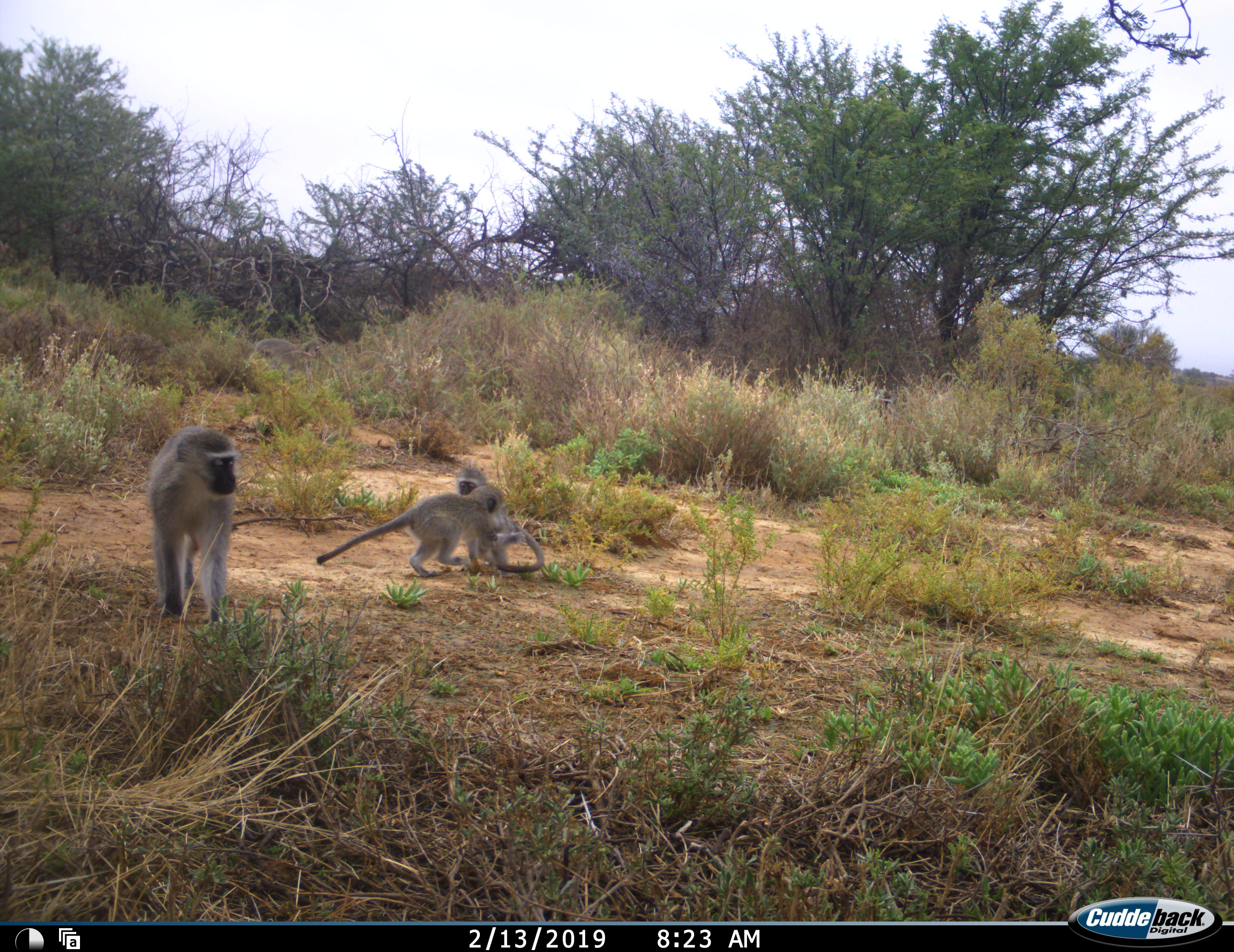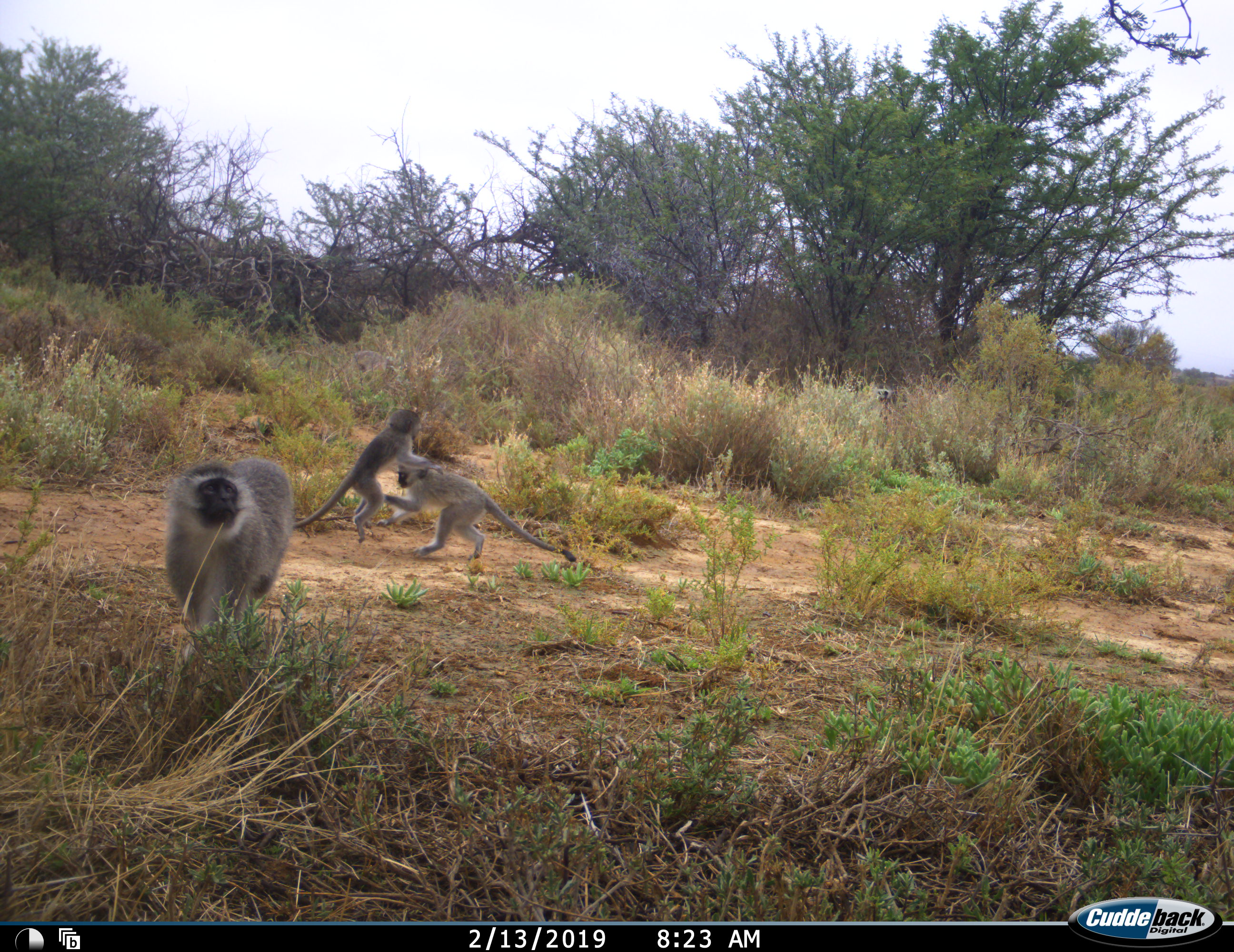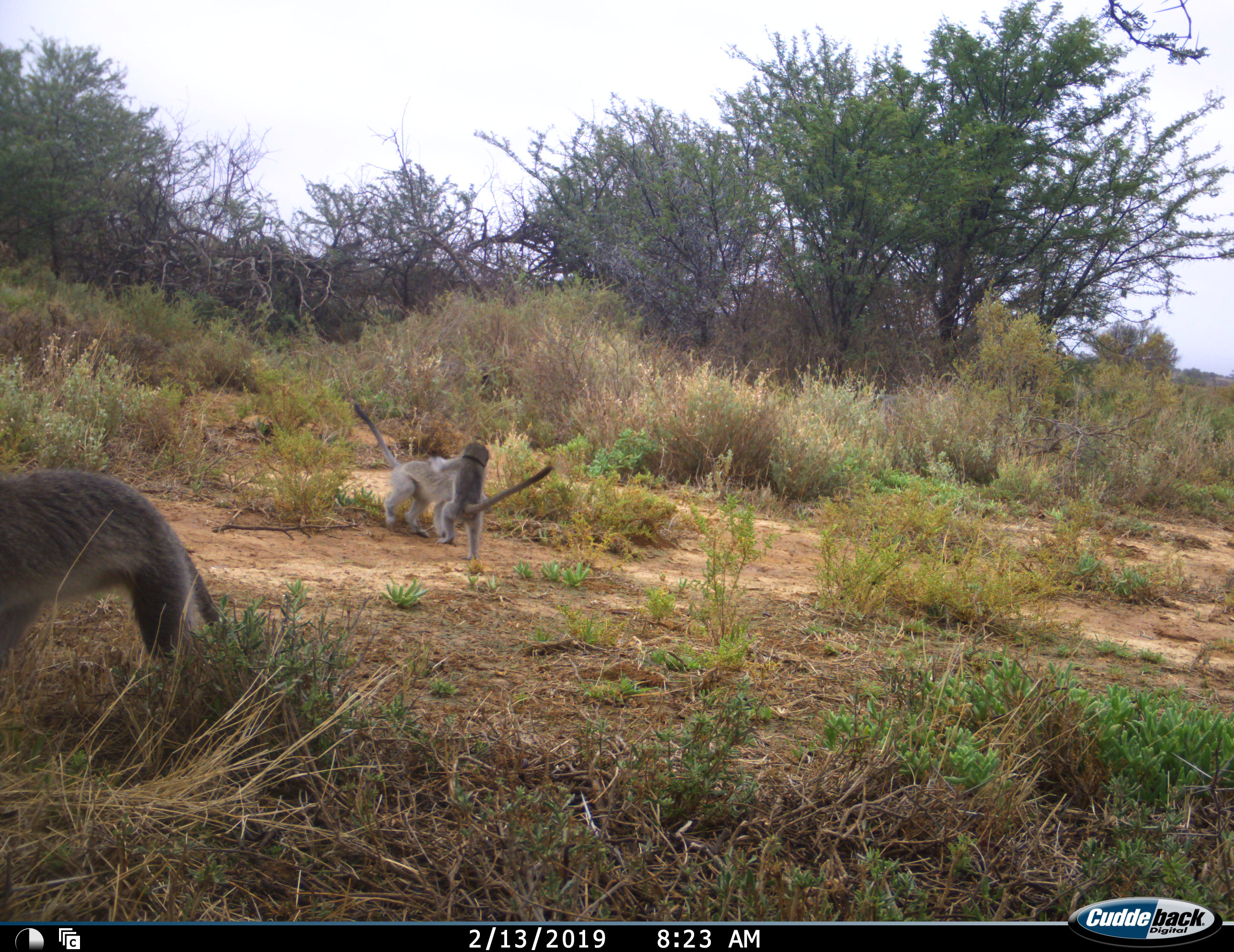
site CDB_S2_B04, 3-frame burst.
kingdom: Animalia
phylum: Chordata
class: Mammalia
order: Primates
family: Cercopithecidae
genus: Chlorocebus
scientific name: Chlorocebus pygerythrus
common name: vervet monkey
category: monkeyvervet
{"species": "monkeyvervet (vervet monkey) (Chlorocebus pygerythrus)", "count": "4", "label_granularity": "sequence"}